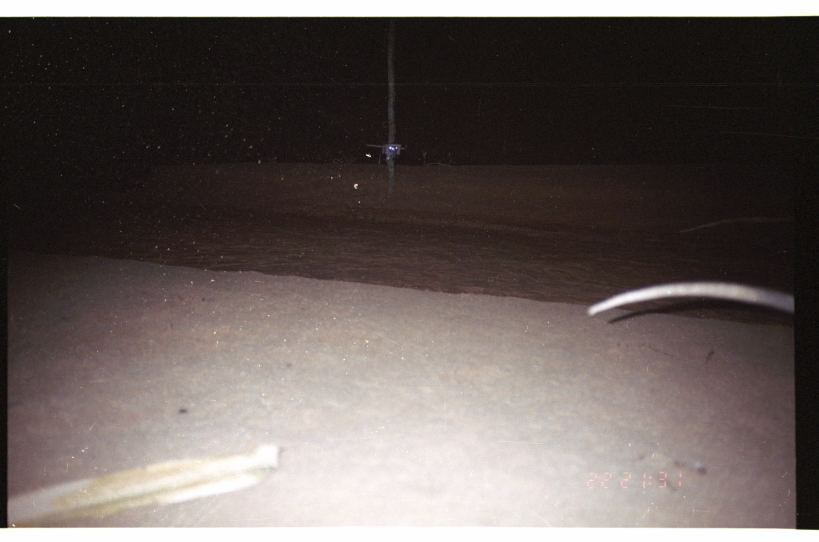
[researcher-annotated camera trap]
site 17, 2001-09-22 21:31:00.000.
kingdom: Animalia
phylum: Chordata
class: Mammalia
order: Didelphimorphia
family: Didelphidae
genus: Didelphis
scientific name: Didelphis marsupialis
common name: southern opossum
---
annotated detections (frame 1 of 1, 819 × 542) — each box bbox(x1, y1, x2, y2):
didelphis marsupialis: bbox(584, 280, 794, 319)